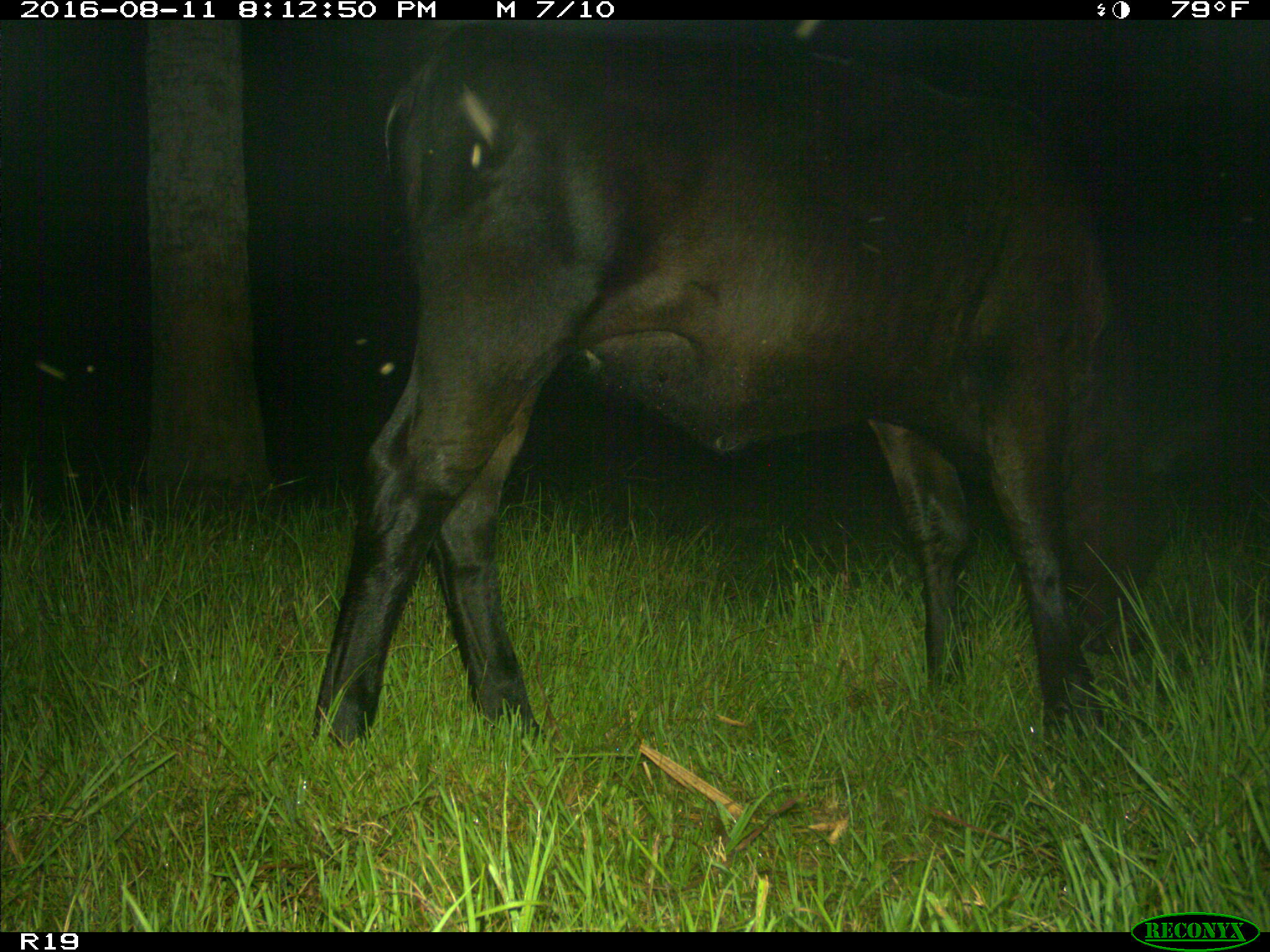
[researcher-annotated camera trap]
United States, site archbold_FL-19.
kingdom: Animalia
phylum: Chordata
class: Mammalia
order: Artiodactyla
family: Bovidae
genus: Bos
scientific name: Bos taurus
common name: domestic cow